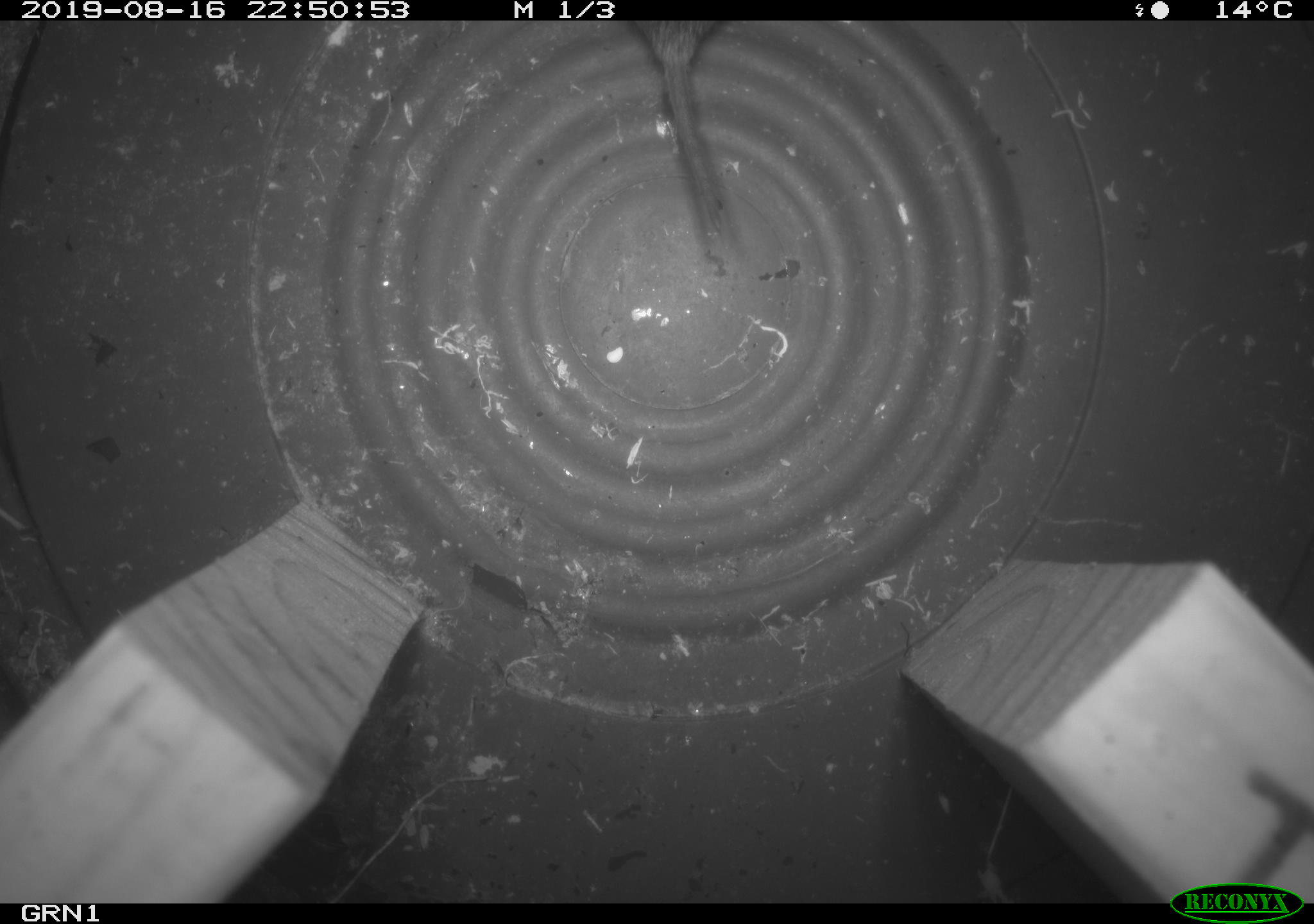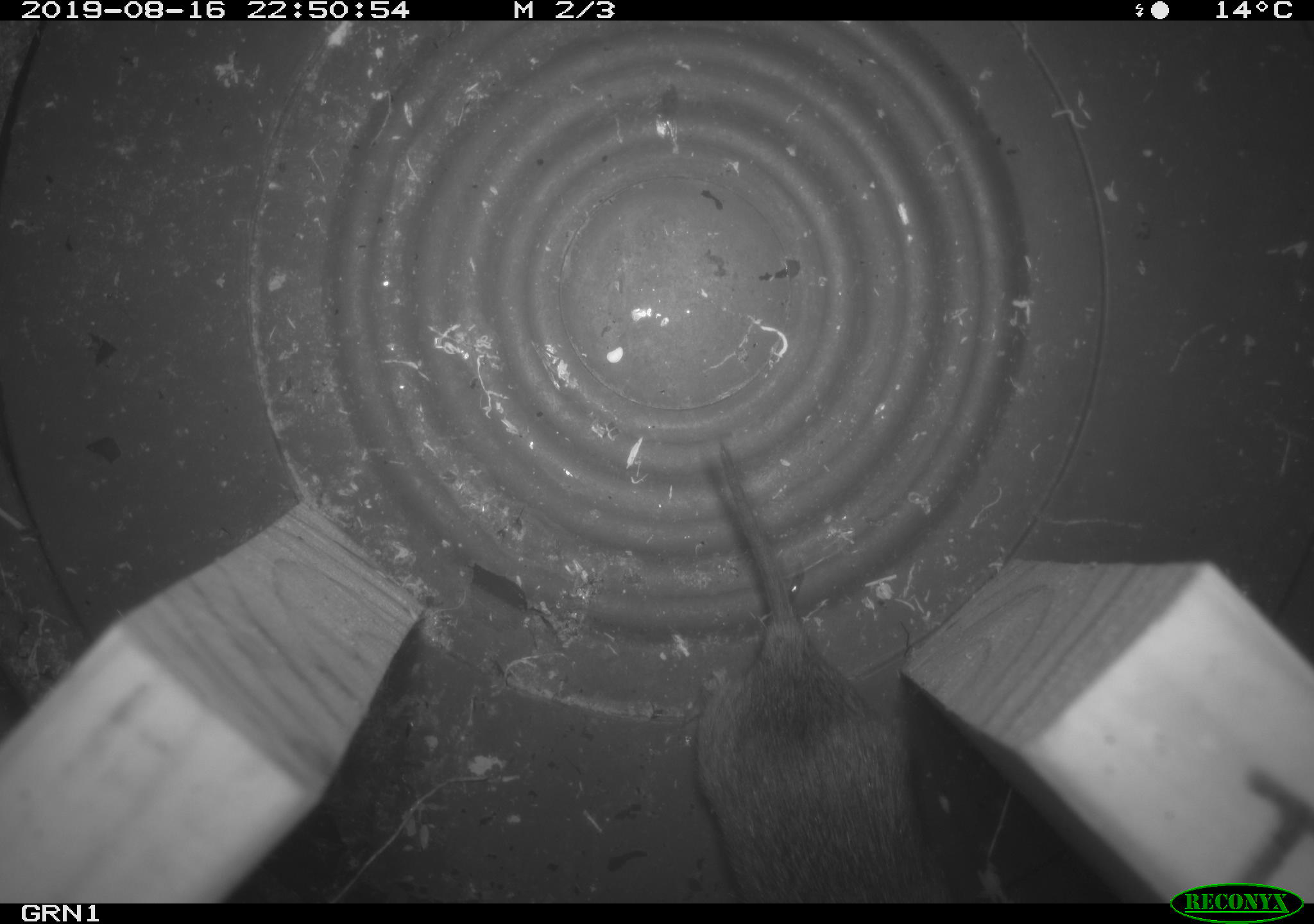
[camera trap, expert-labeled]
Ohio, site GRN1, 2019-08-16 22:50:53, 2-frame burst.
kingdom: Animalia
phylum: Chordata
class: Mammalia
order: Rodentia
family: Cricetidae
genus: Microtus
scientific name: Microtus pennsylvanicus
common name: meadow vole